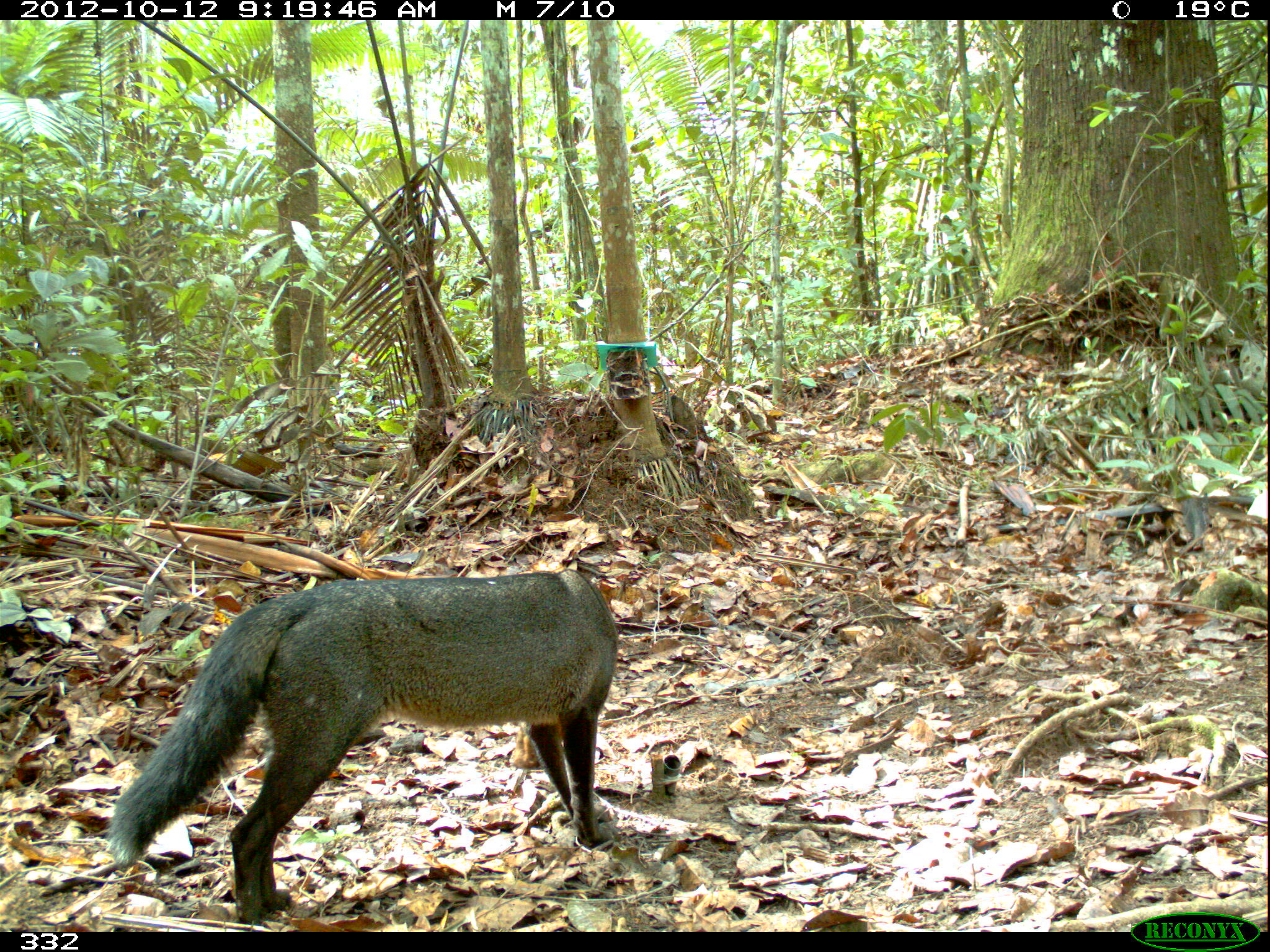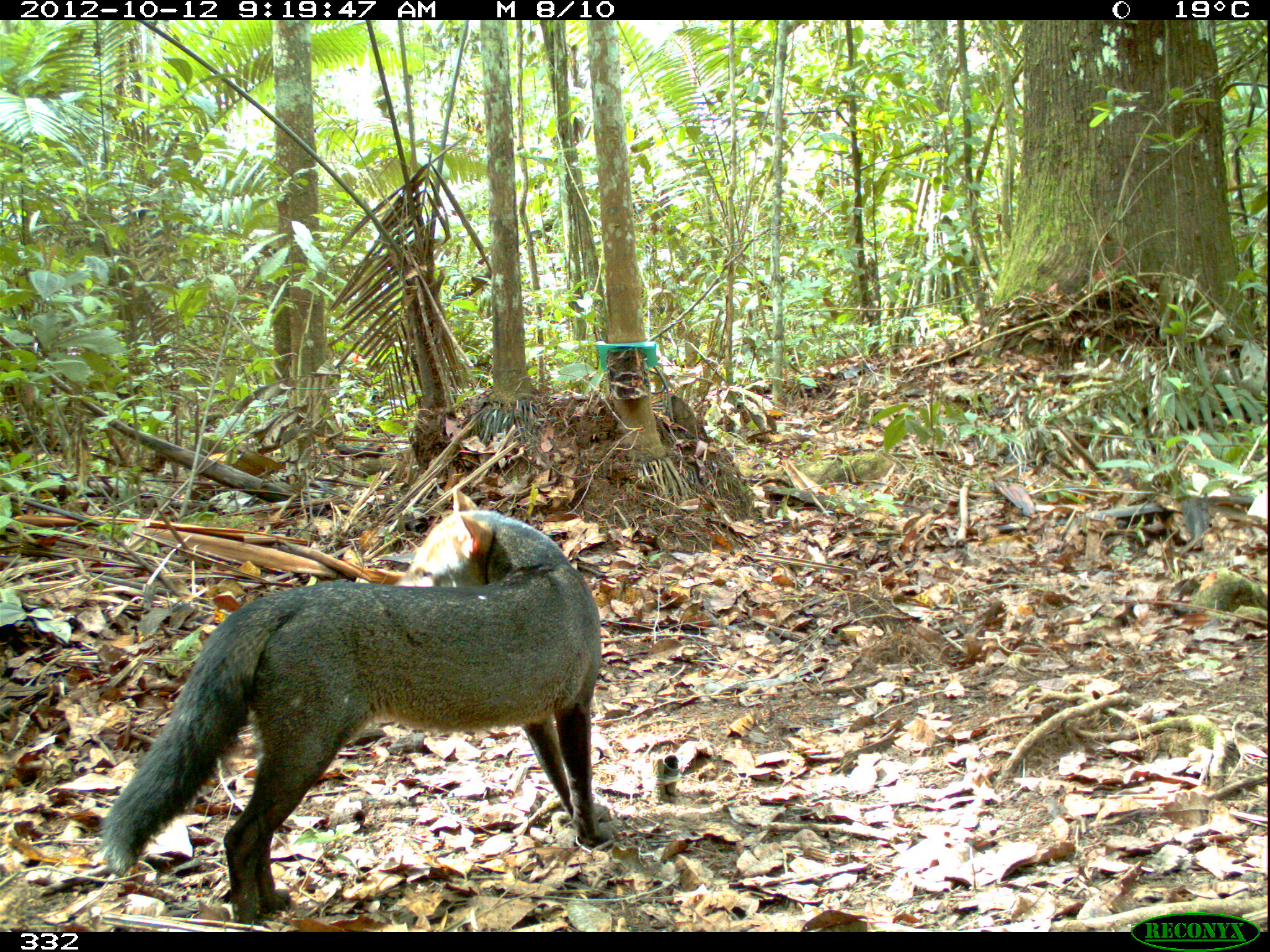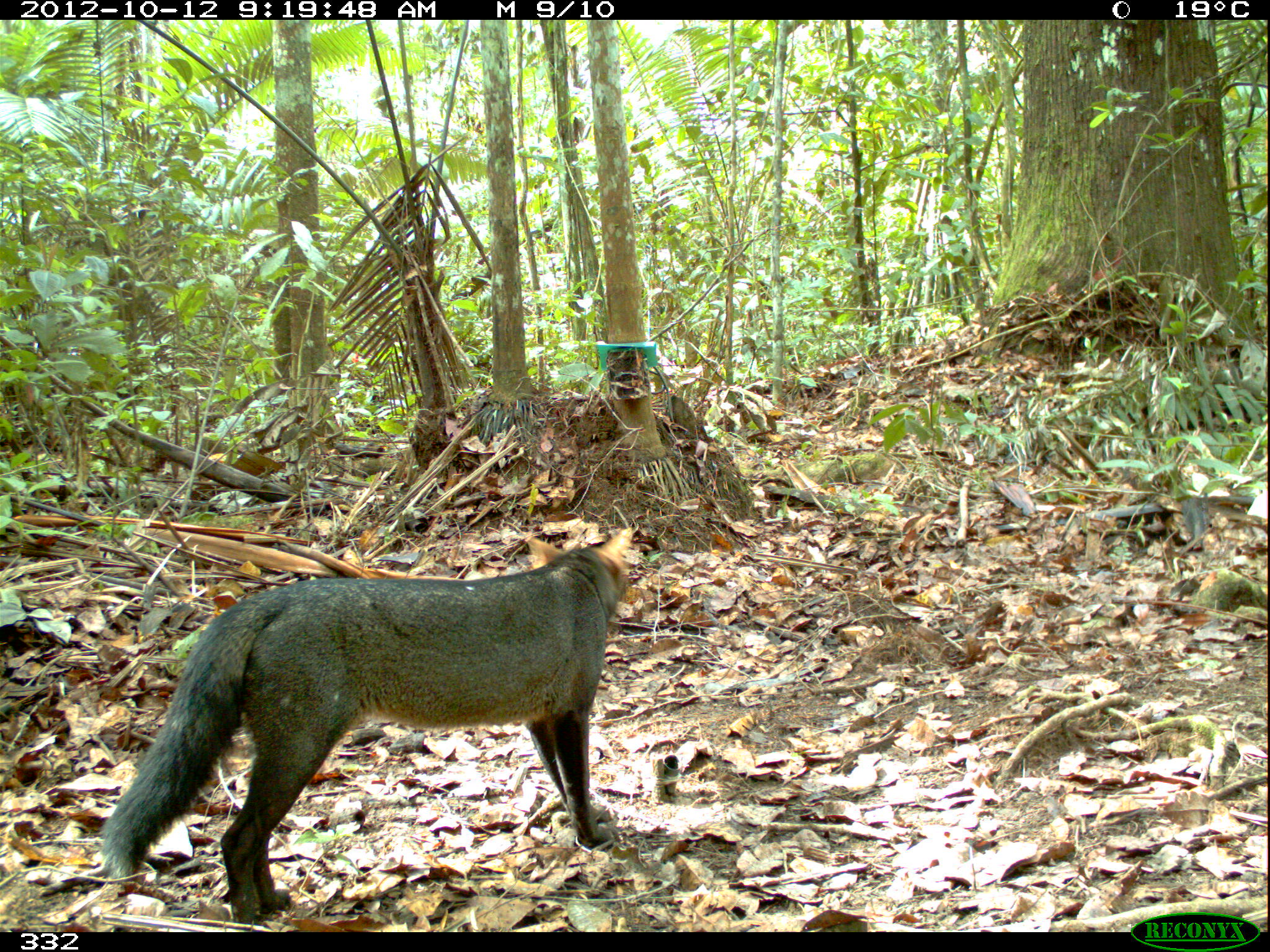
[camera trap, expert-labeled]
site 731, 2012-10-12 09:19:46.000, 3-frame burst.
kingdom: Animalia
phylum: Chordata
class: Mammalia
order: Carnivora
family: Canidae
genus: Atelocynus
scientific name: Atelocynus microtis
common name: short-eared dog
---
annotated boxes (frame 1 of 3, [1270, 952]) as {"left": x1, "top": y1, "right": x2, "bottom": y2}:
atelocynus microtis: {"left": 106, "top": 567, "right": 619, "bottom": 926}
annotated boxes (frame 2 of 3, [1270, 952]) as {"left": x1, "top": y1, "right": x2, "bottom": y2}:
atelocynus microtis: {"left": 97, "top": 486, "right": 599, "bottom": 925}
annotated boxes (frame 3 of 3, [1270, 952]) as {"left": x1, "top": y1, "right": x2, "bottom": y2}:
atelocynus microtis: {"left": 95, "top": 522, "right": 639, "bottom": 930}